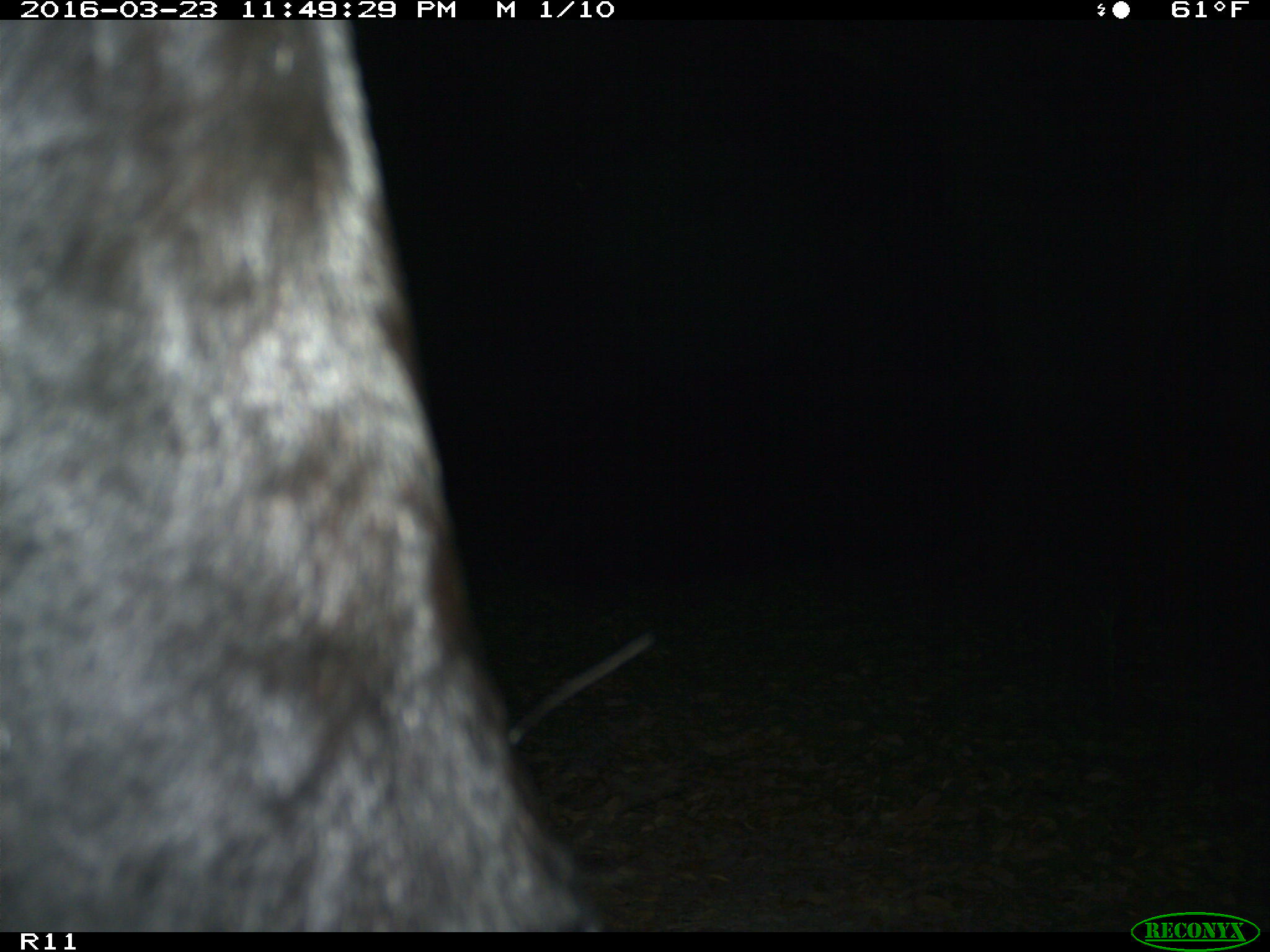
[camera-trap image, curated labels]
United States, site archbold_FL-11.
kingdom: Animalia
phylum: Chordata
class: Mammalia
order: Artiodactyla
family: Bovidae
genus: Bos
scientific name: Bos taurus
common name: domestic cow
Bos taurus (domestic cow).